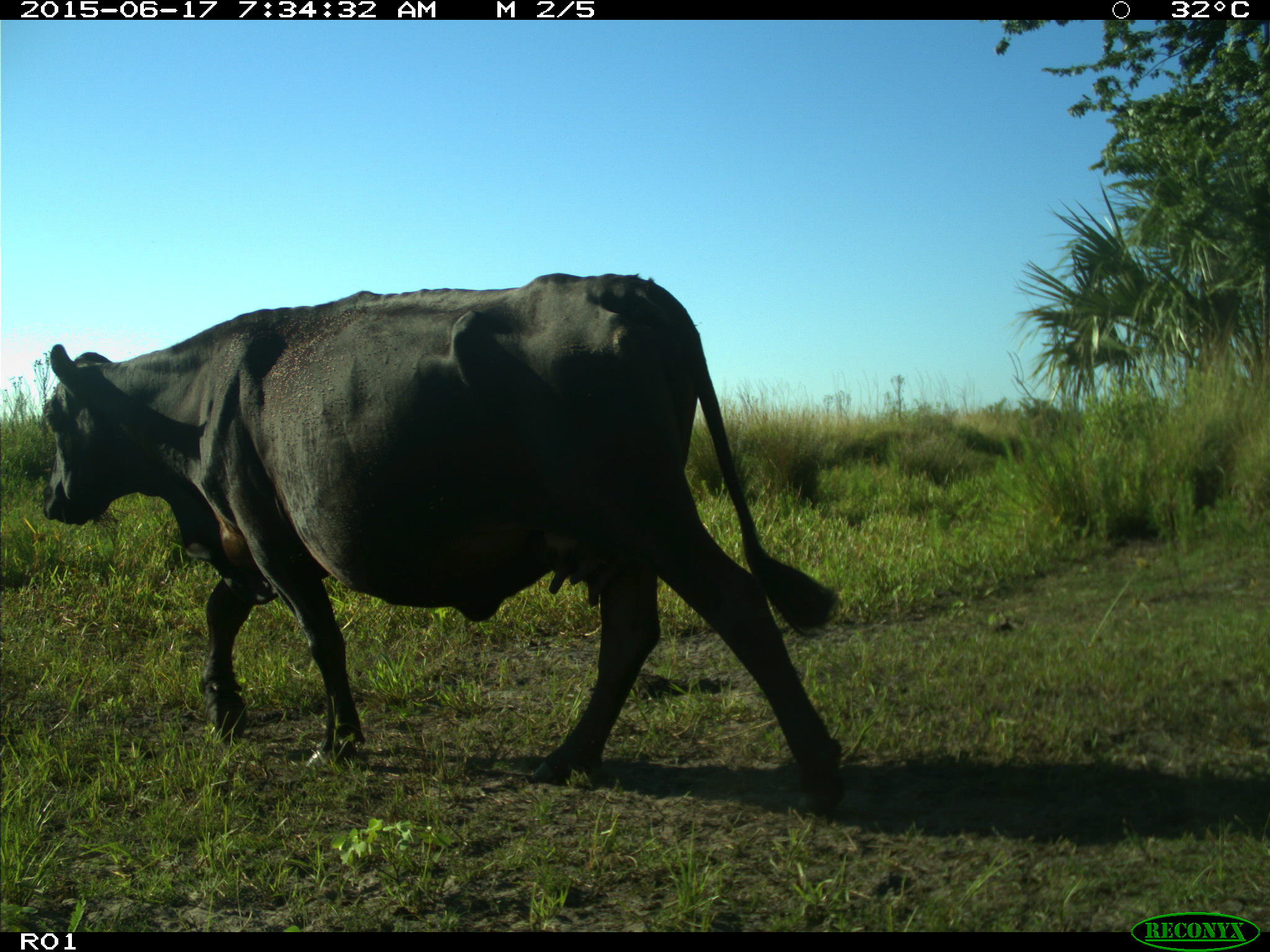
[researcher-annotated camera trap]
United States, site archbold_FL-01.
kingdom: Animalia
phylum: Chordata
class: Mammalia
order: Artiodactyla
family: Bovidae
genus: Bos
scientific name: Bos taurus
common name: domestic cow